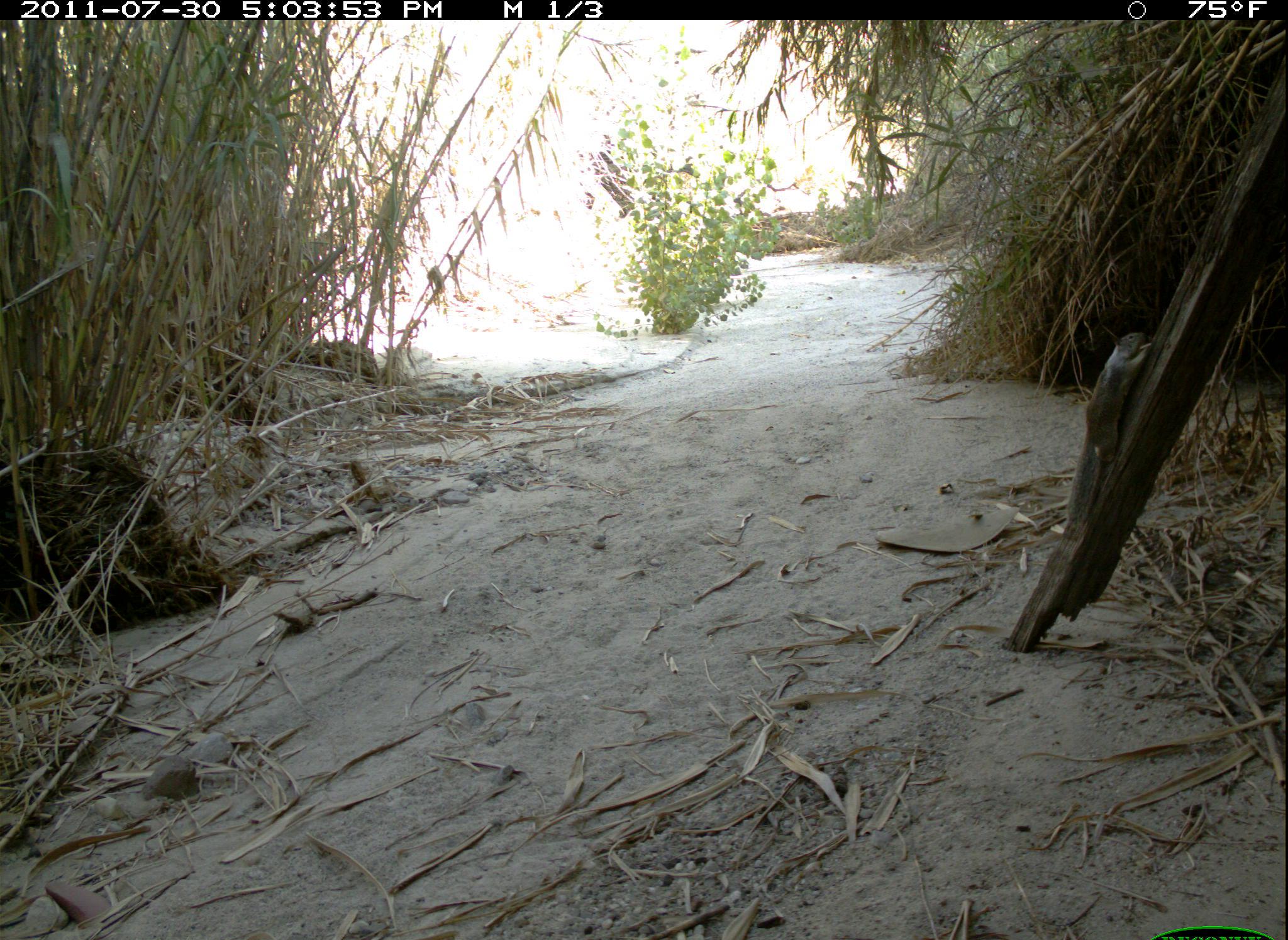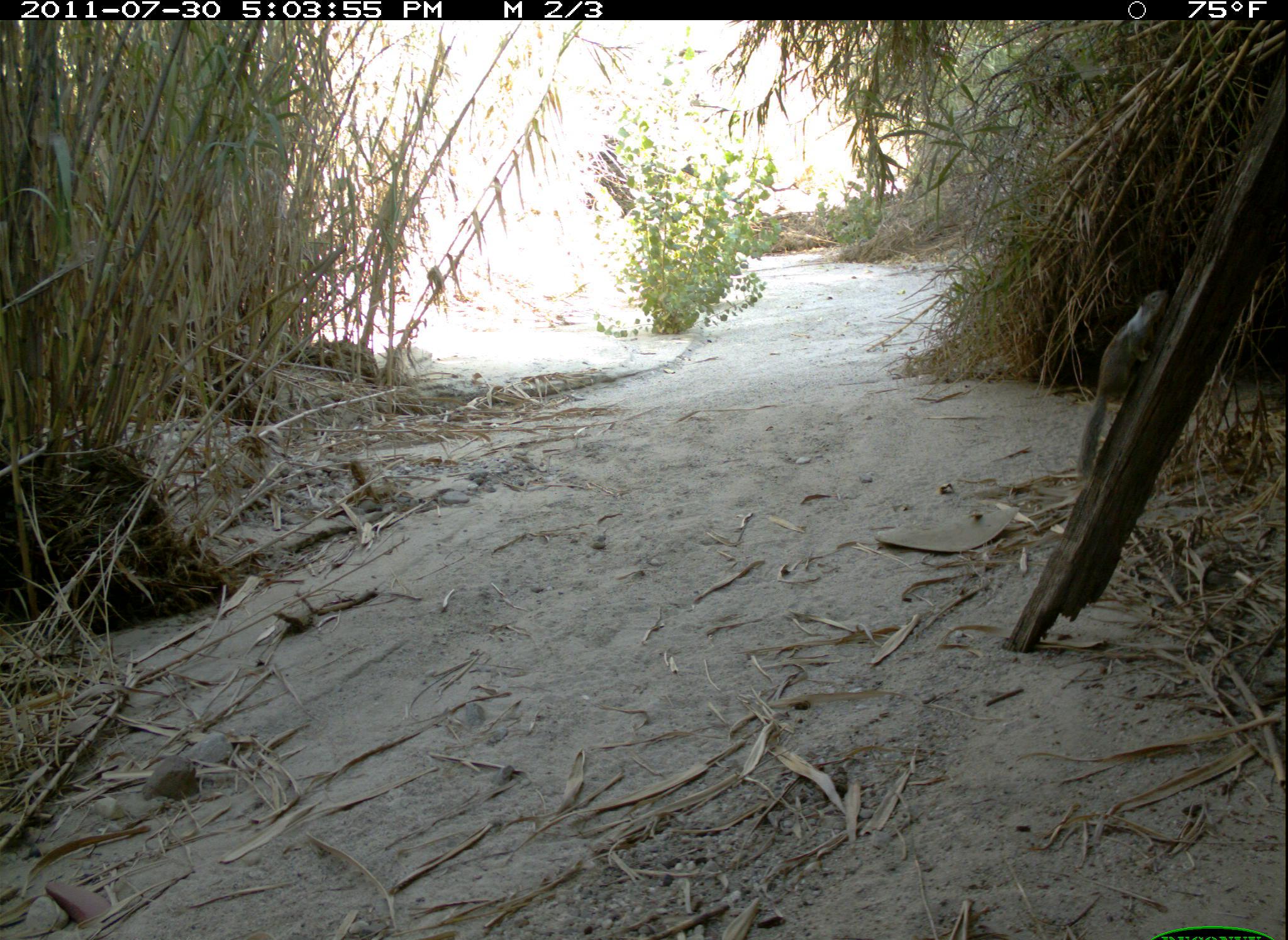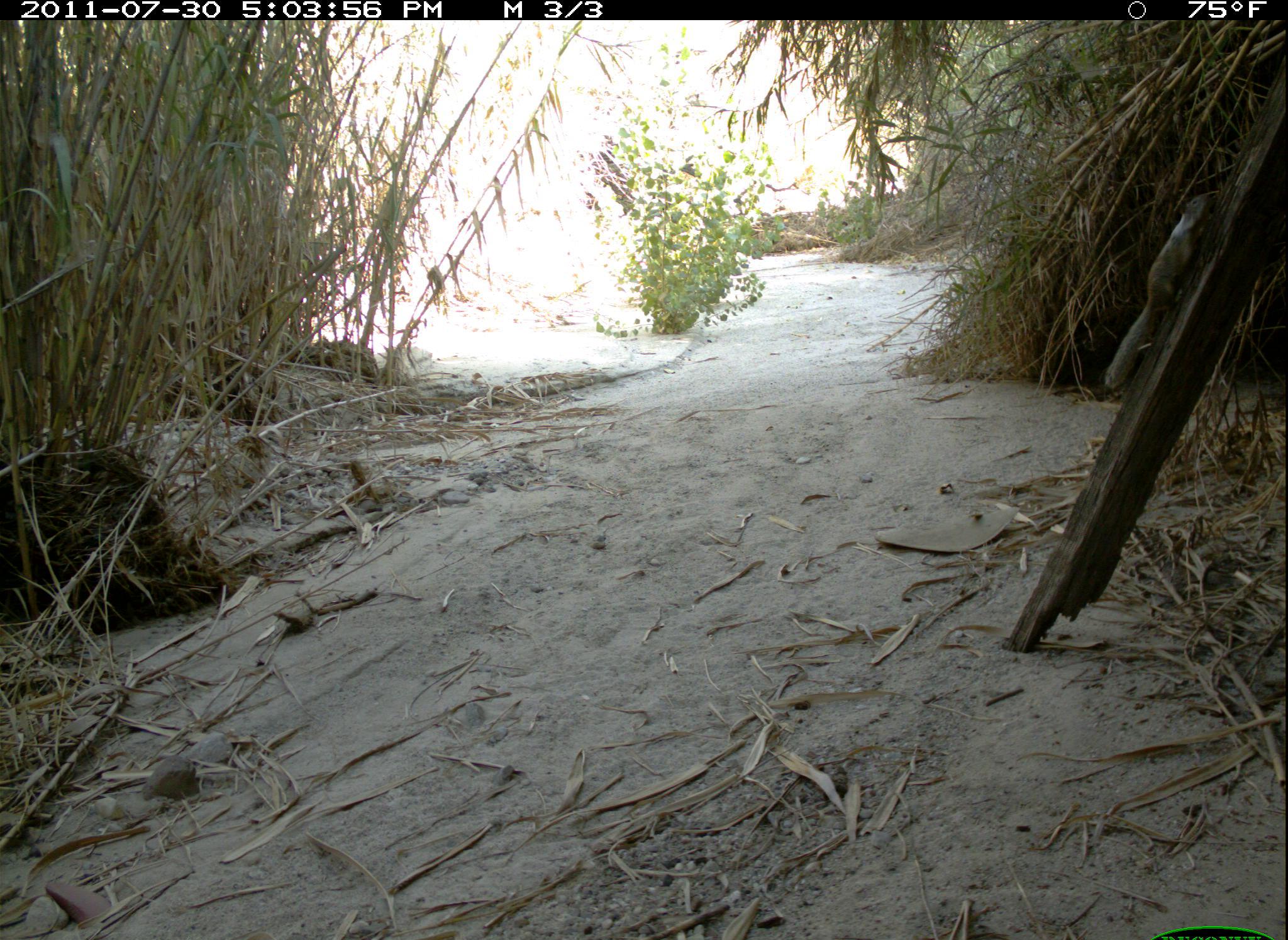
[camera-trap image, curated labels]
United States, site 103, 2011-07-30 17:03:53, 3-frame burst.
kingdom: Animalia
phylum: Chordata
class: Mammalia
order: Rodentia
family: Sciuridae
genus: Sciurus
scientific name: Sciurus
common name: squirrel